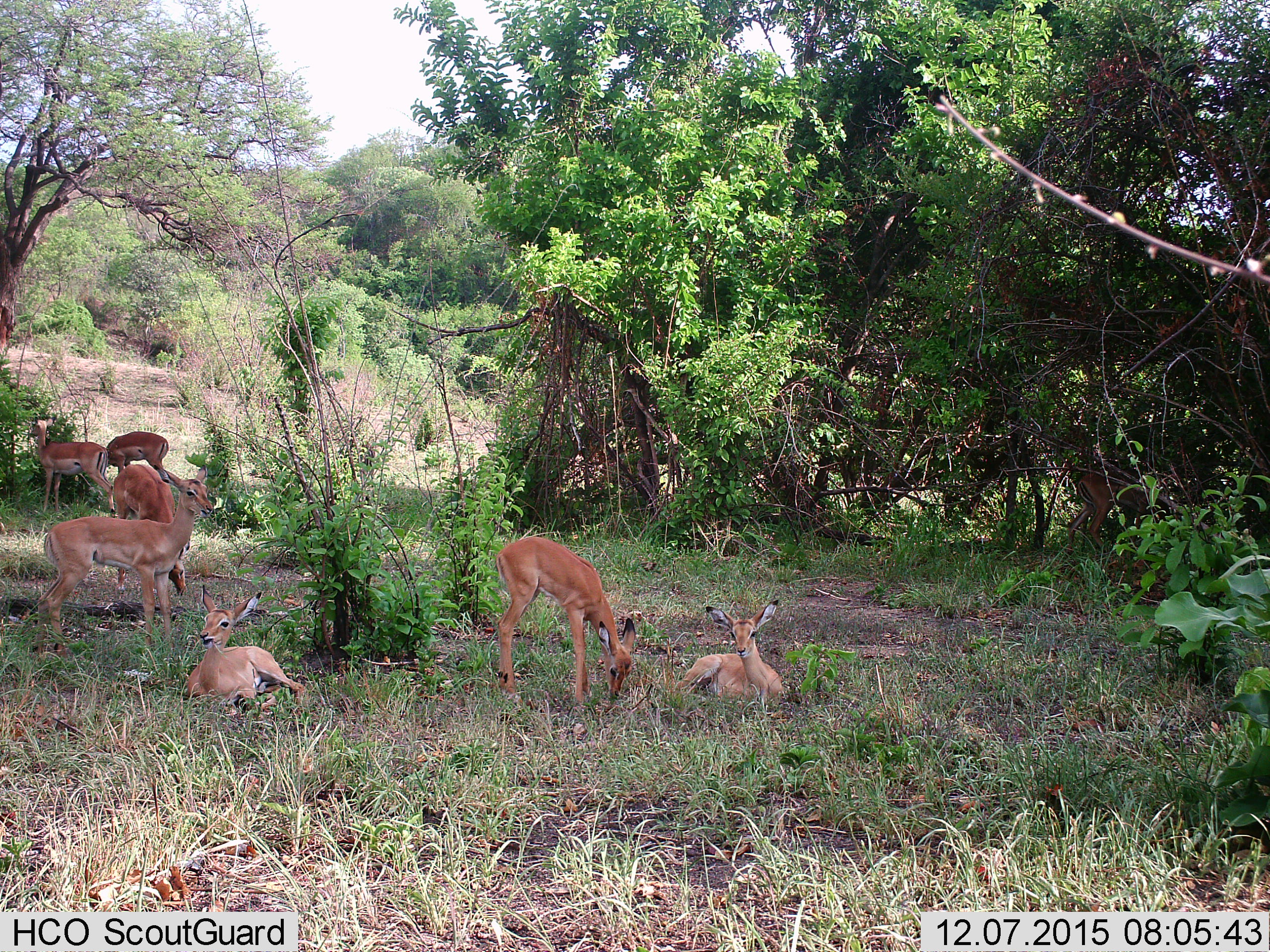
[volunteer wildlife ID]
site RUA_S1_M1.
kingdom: Animalia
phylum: Chordata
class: Mammalia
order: Artiodactyla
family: Bovidae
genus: Aepyceros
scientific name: Aepyceros melampus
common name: impala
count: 7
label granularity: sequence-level